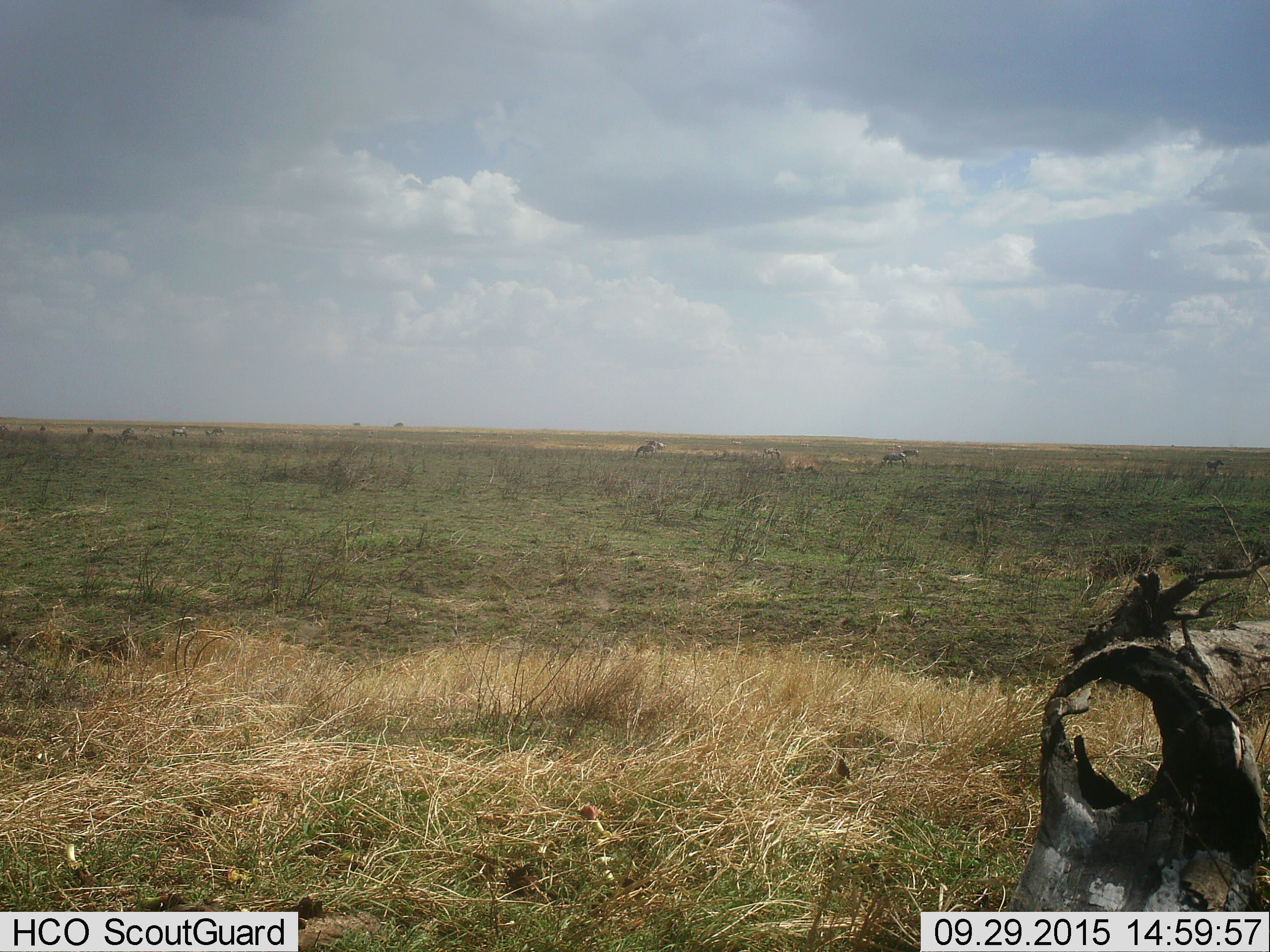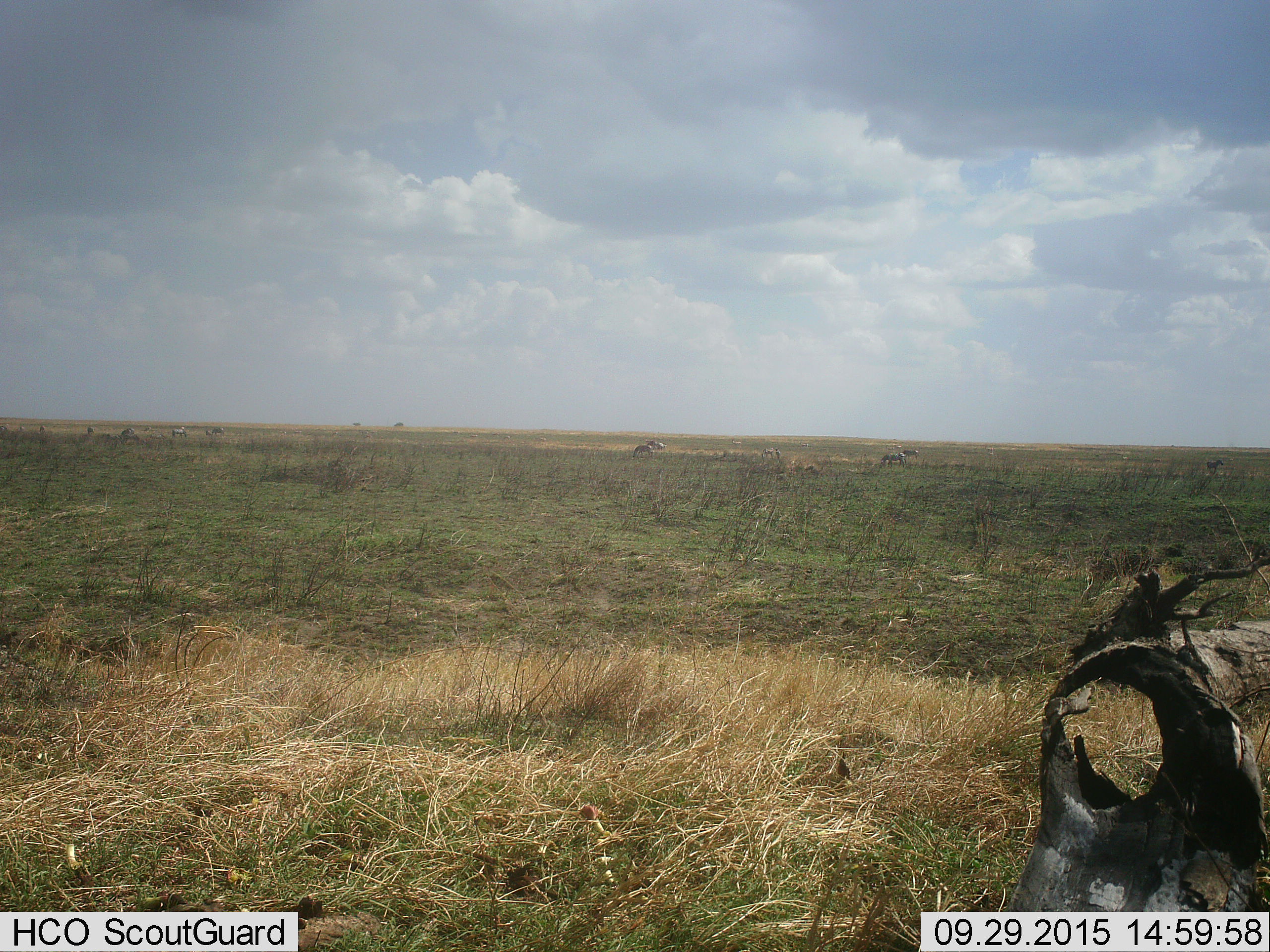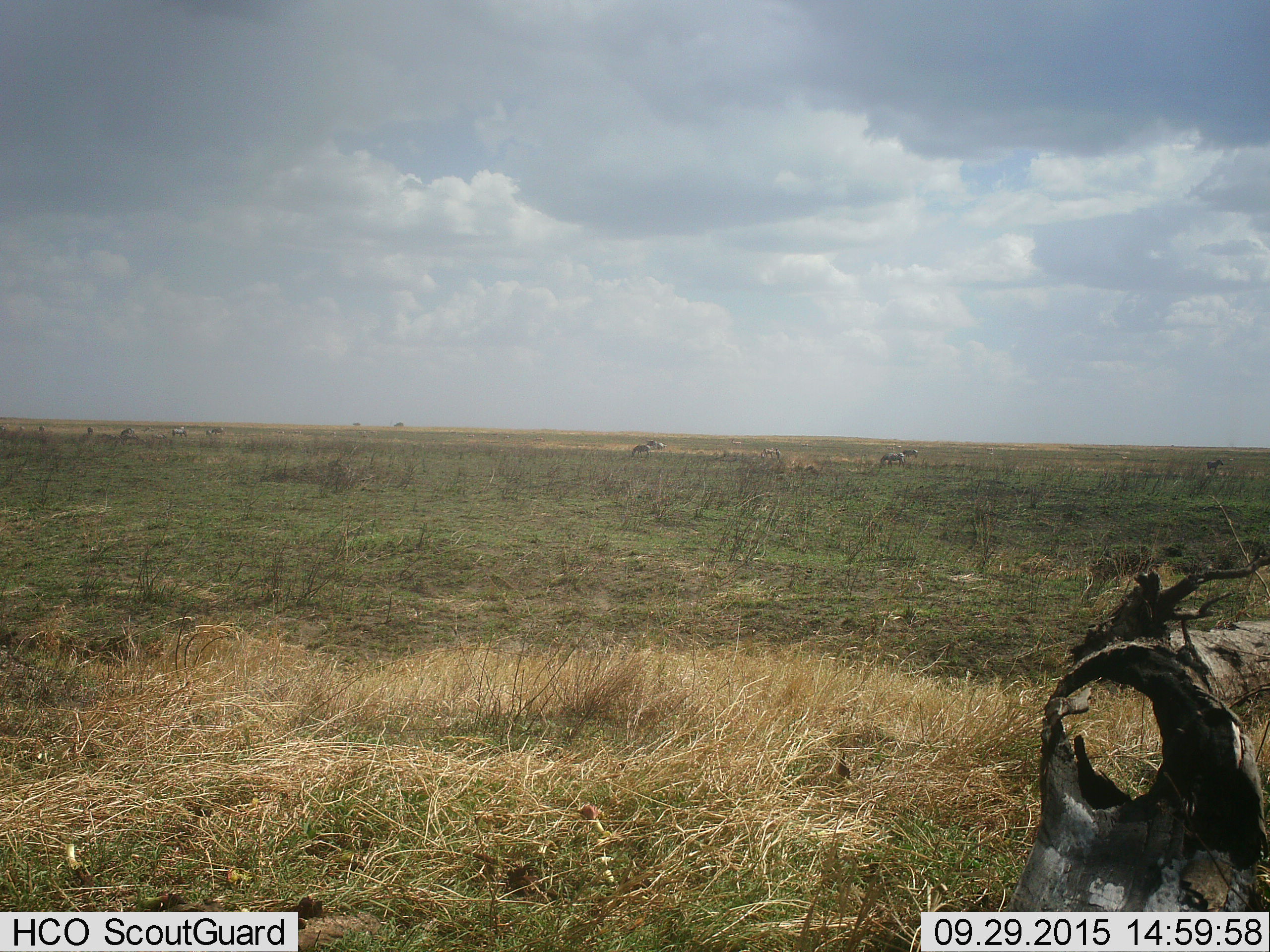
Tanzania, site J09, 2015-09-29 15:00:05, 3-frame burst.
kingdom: Animalia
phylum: Chordata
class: Mammalia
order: Perissodactyla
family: Equidae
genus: Equus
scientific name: Equus quagga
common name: plains zebra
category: zebra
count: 11-50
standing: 25%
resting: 0%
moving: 50%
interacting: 0%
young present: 0%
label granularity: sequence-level